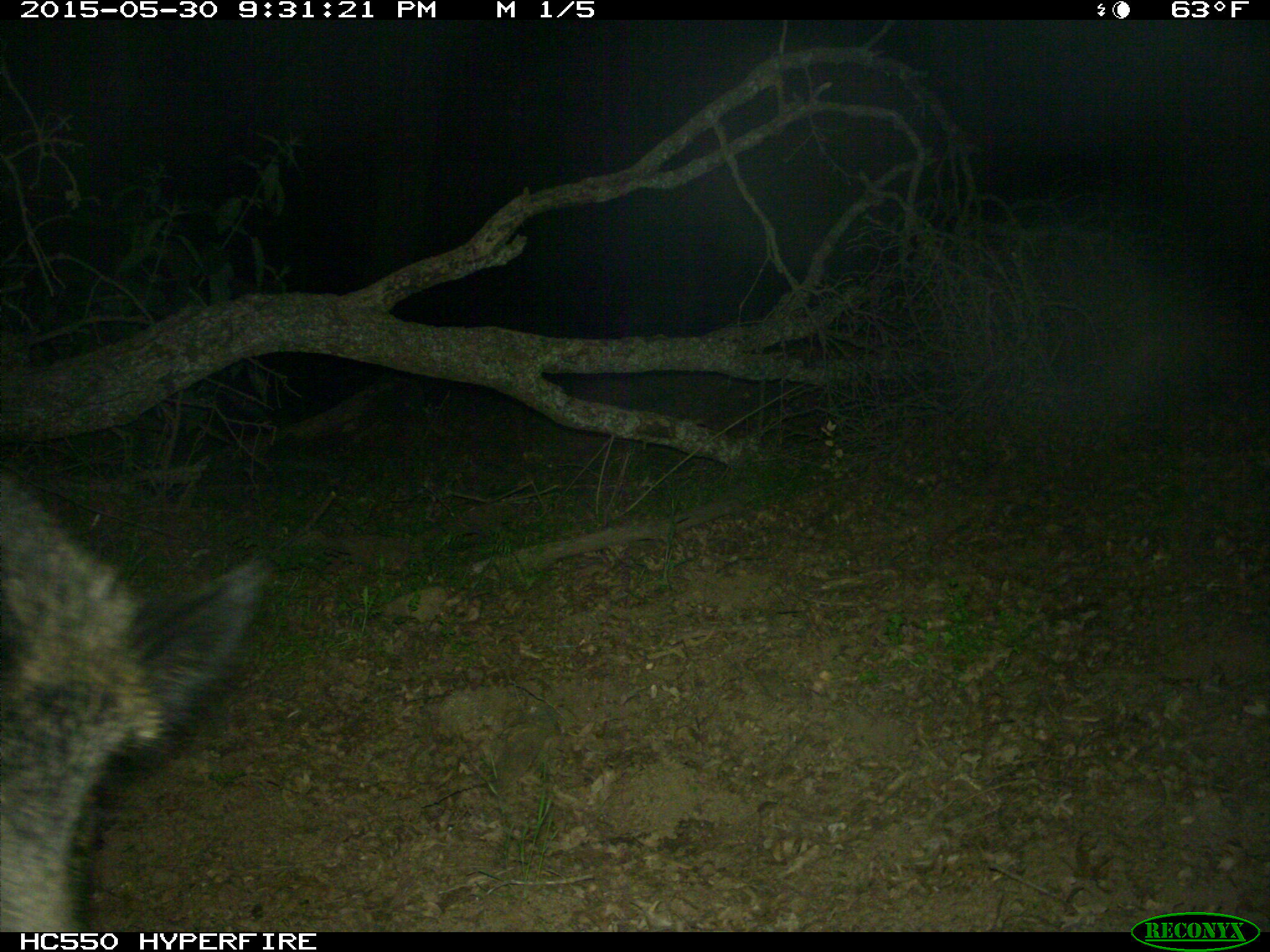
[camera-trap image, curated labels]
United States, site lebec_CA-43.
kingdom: Animalia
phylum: Chordata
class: Mammalia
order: Artiodactyla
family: Suidae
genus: Sus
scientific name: Sus scrofa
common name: wild boar